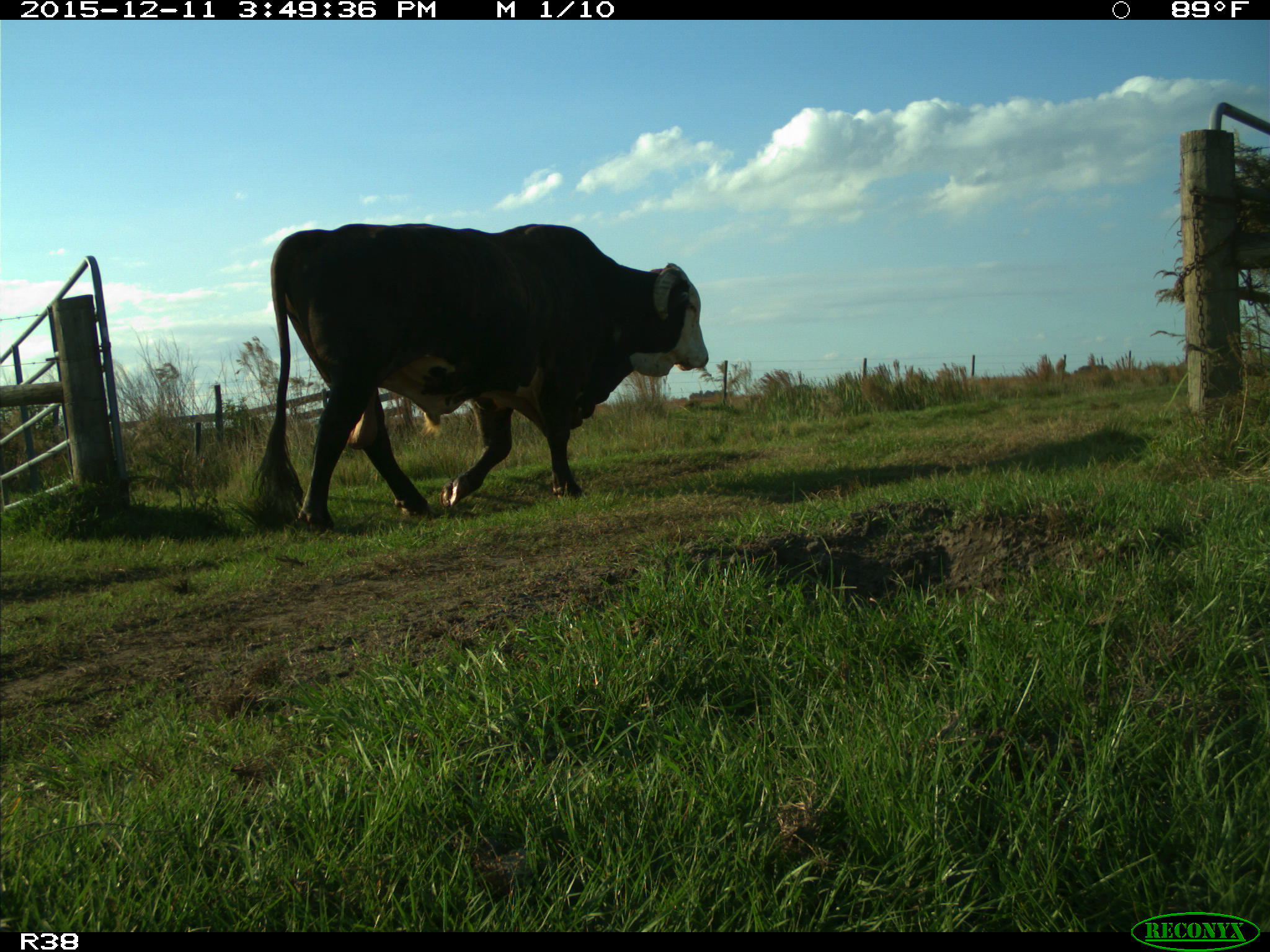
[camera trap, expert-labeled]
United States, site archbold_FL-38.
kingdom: Animalia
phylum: Chordata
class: Mammalia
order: Artiodactyla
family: Bovidae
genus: Bos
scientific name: Bos taurus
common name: domestic cow